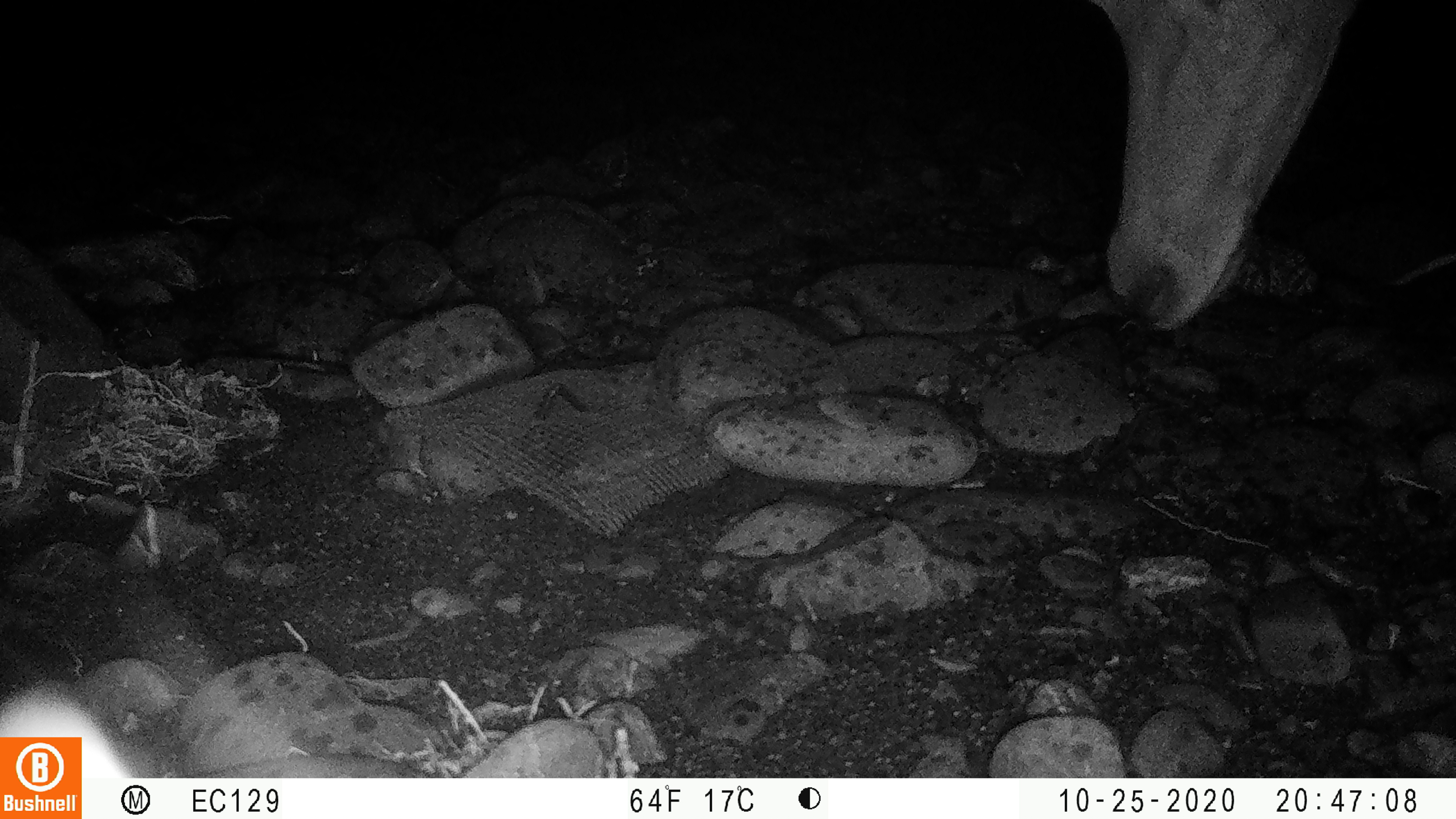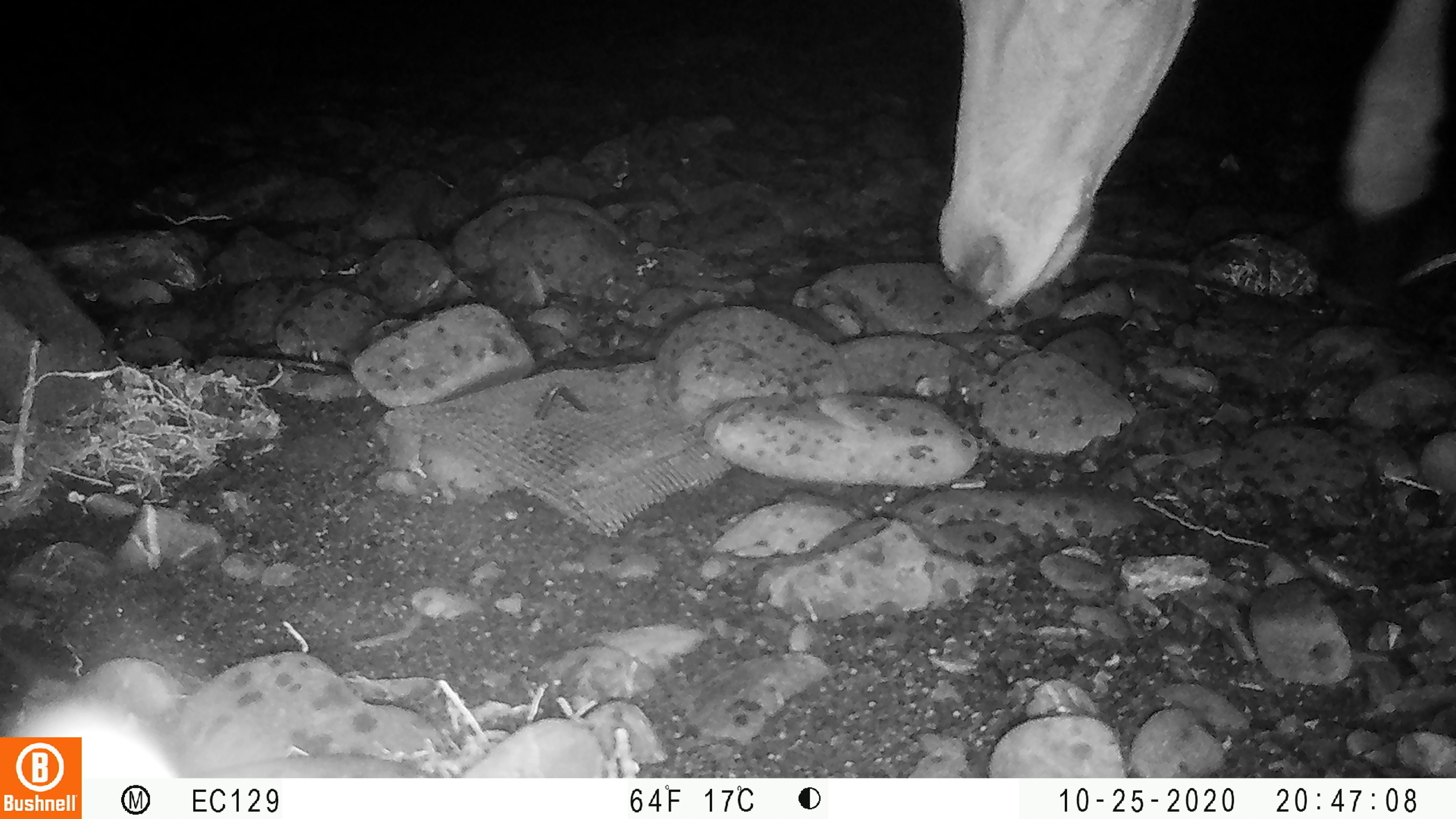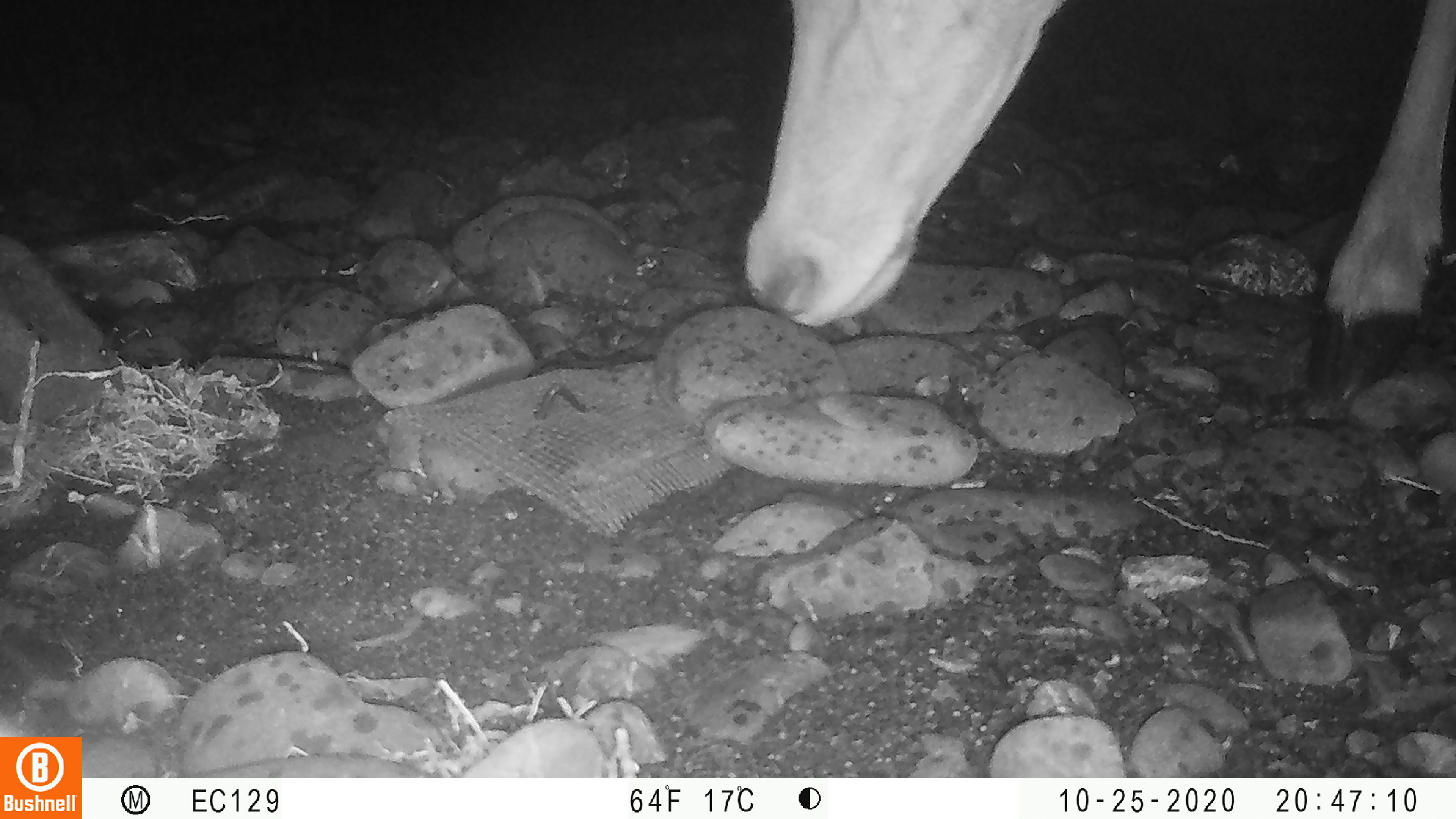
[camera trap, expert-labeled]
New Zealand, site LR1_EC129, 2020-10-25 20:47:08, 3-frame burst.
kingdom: Animalia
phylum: Chordata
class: Mammalia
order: Artiodactyla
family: Cervidae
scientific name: Cervidae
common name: deer